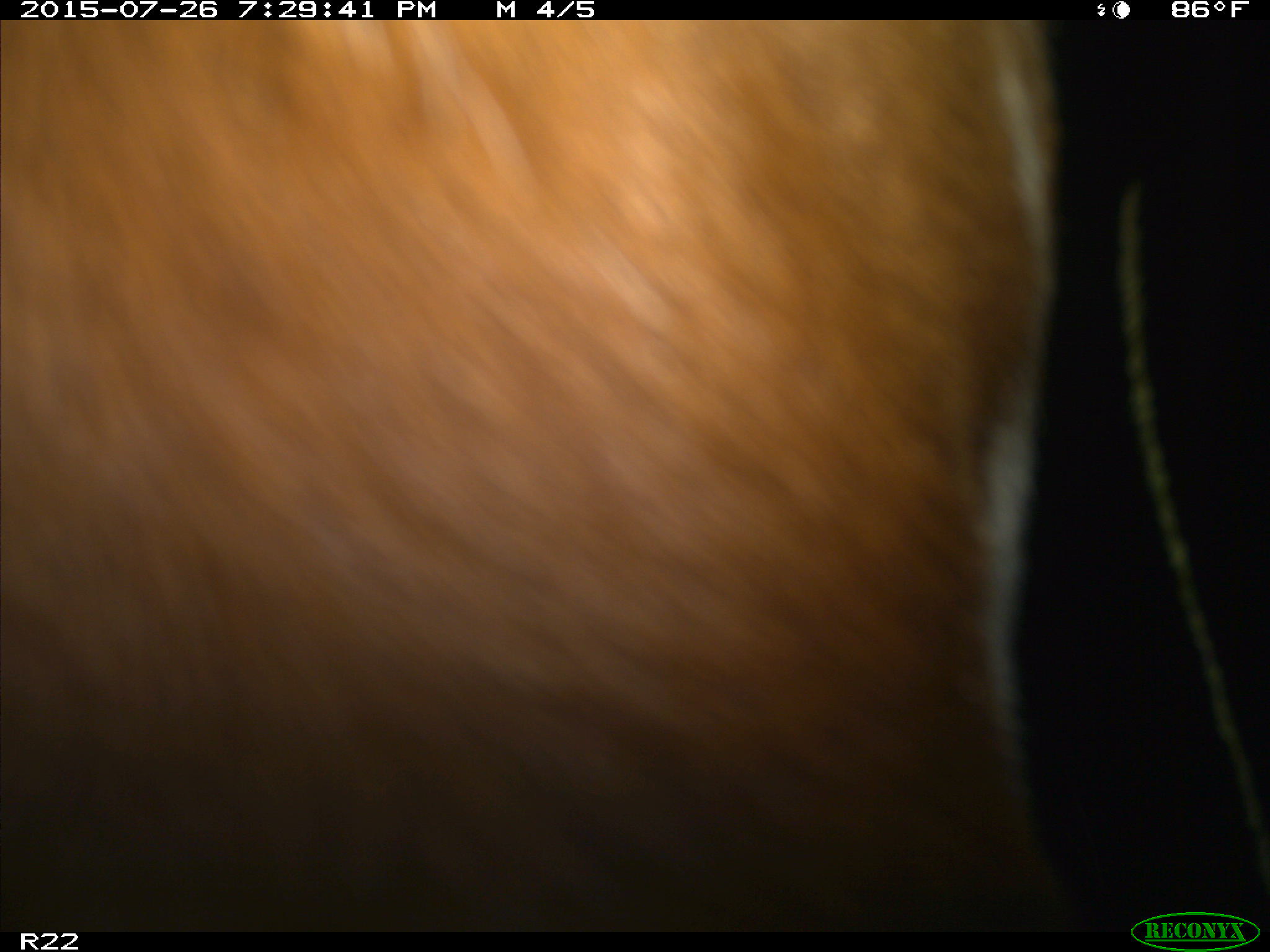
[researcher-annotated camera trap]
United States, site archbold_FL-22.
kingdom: Animalia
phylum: Chordata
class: Mammalia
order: Artiodactyla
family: Bovidae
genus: Bos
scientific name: Bos taurus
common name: domestic cow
Bos taurus (domestic cow).